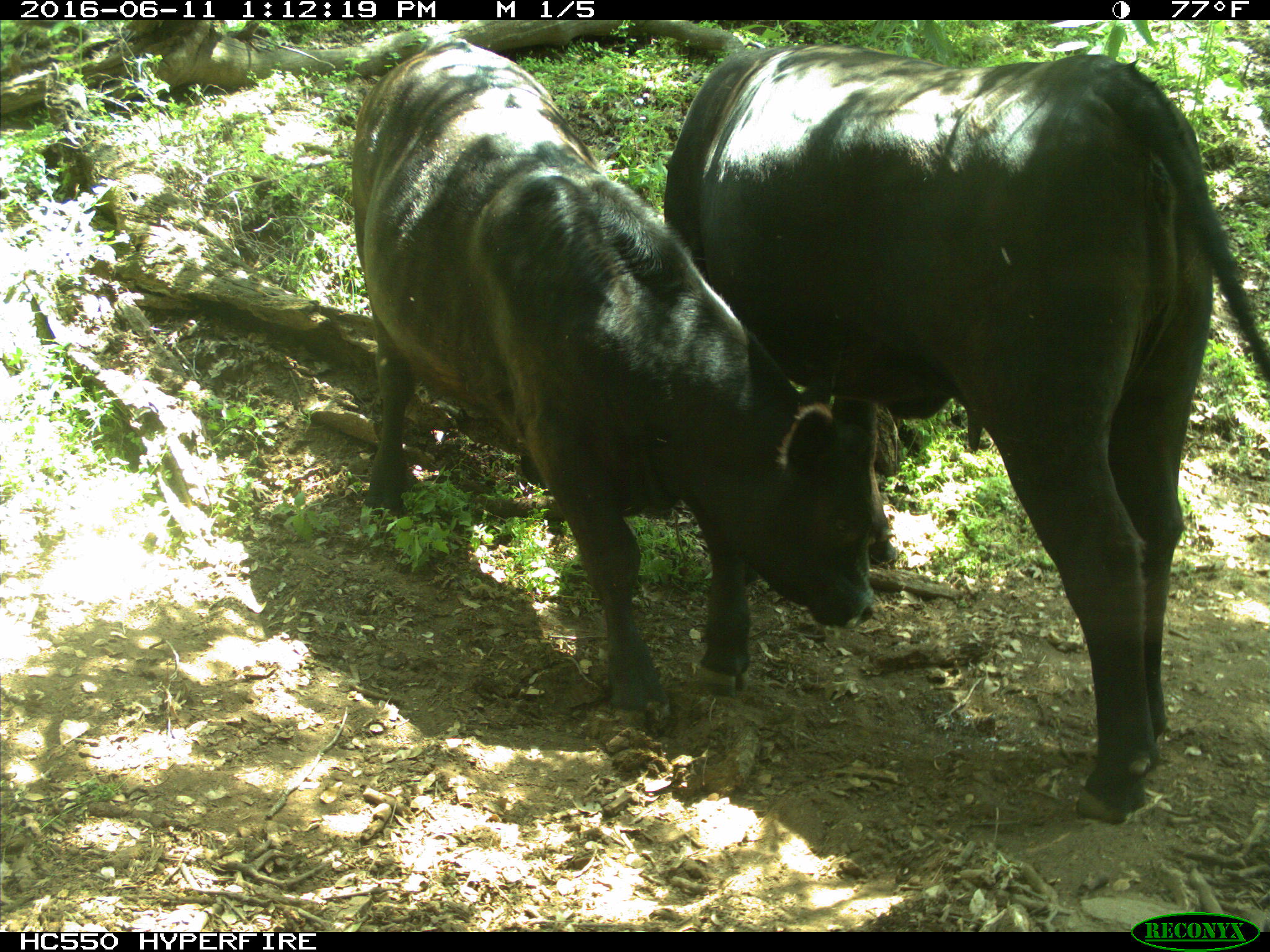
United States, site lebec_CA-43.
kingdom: Animalia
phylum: Chordata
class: Mammalia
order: Artiodactyla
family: Bovidae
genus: Bos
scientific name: Bos taurus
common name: domestic cow